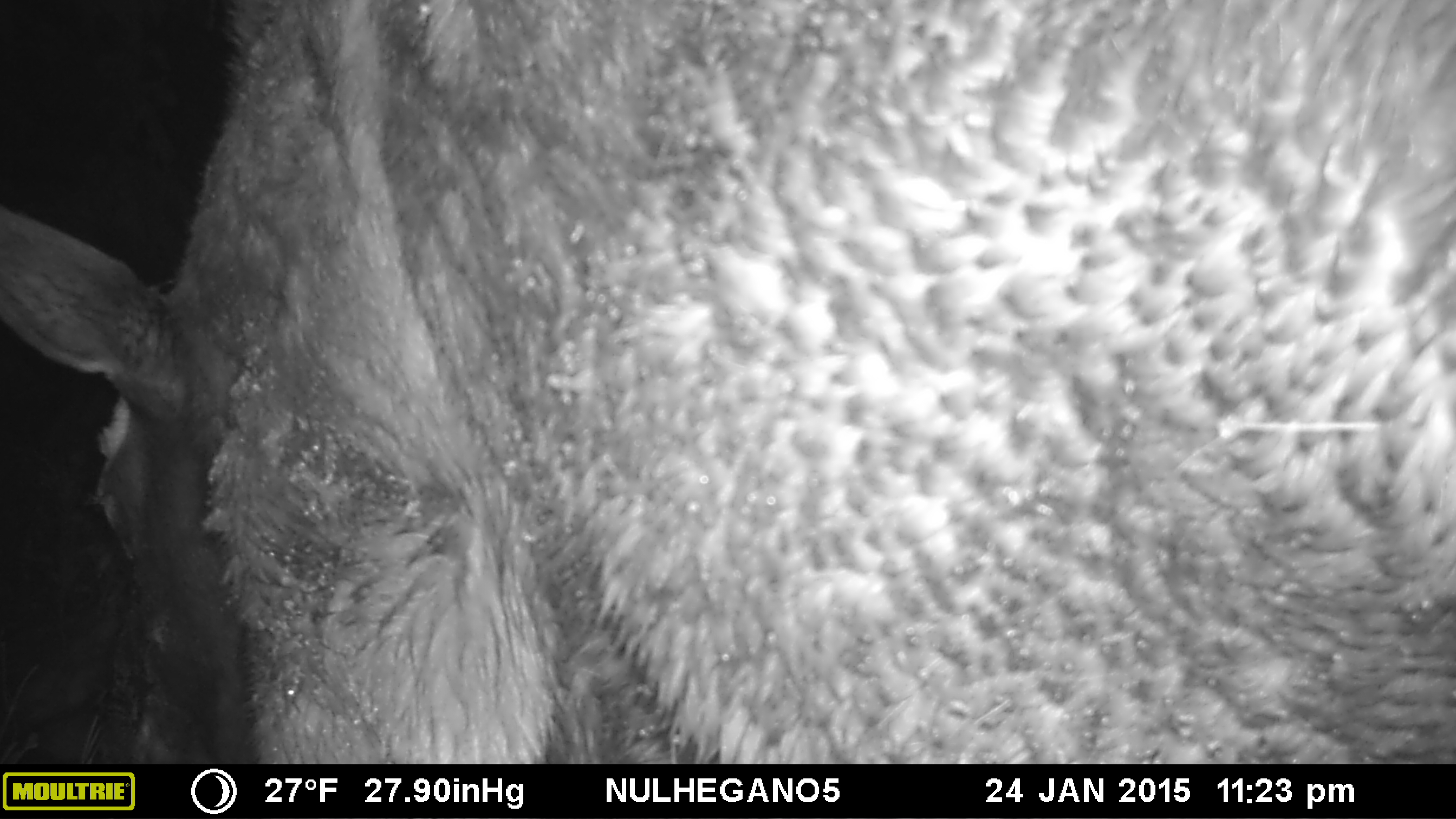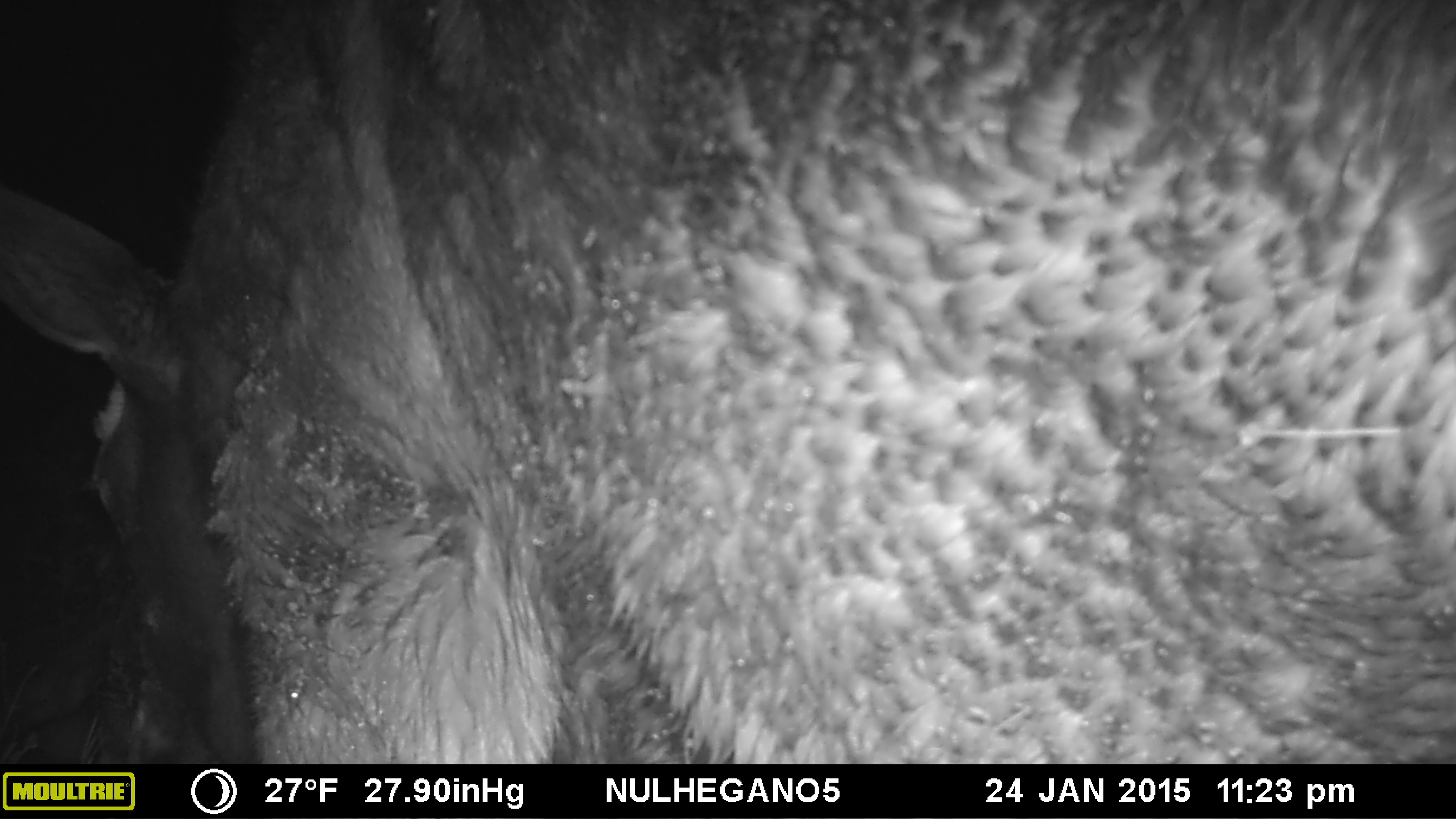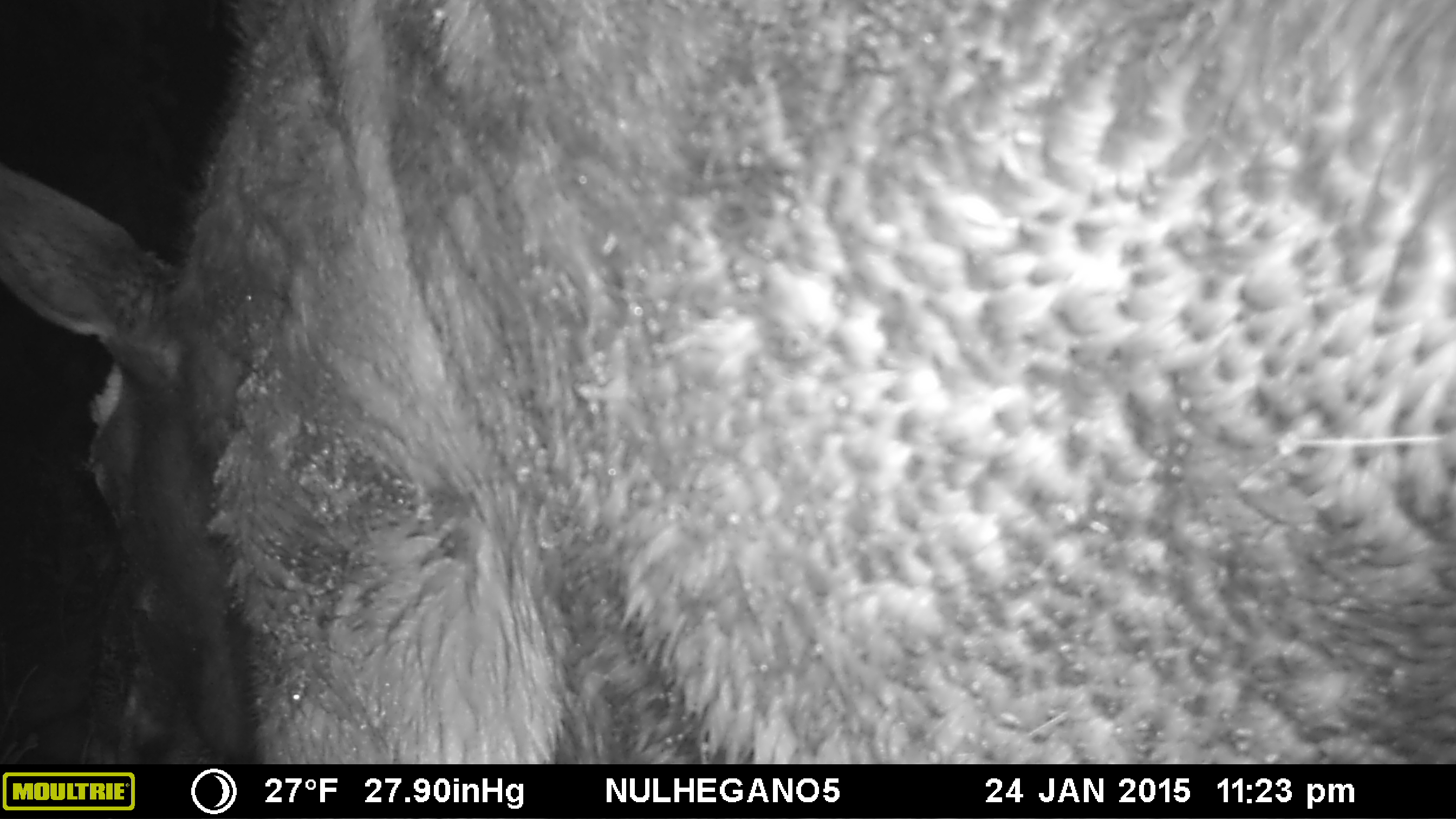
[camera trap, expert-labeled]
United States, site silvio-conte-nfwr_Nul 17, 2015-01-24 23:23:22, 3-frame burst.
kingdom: Animalia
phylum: Chordata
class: Mammalia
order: Artiodactyla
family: Cervidae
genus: Alces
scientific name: Alces alces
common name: moose